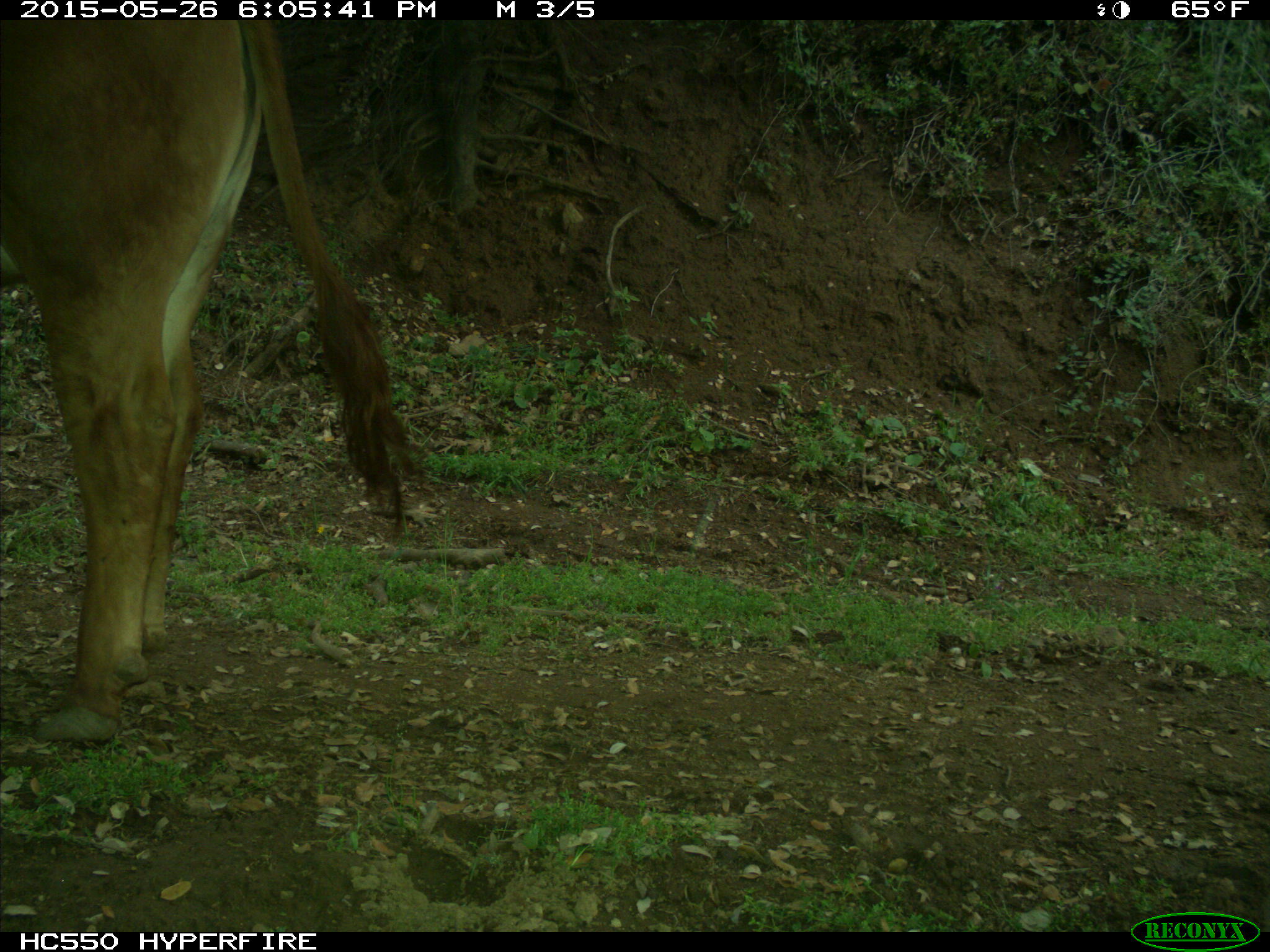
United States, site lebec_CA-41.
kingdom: Animalia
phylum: Chordata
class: Mammalia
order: Artiodactyla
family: Bovidae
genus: Bos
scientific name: Bos taurus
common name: domestic cow